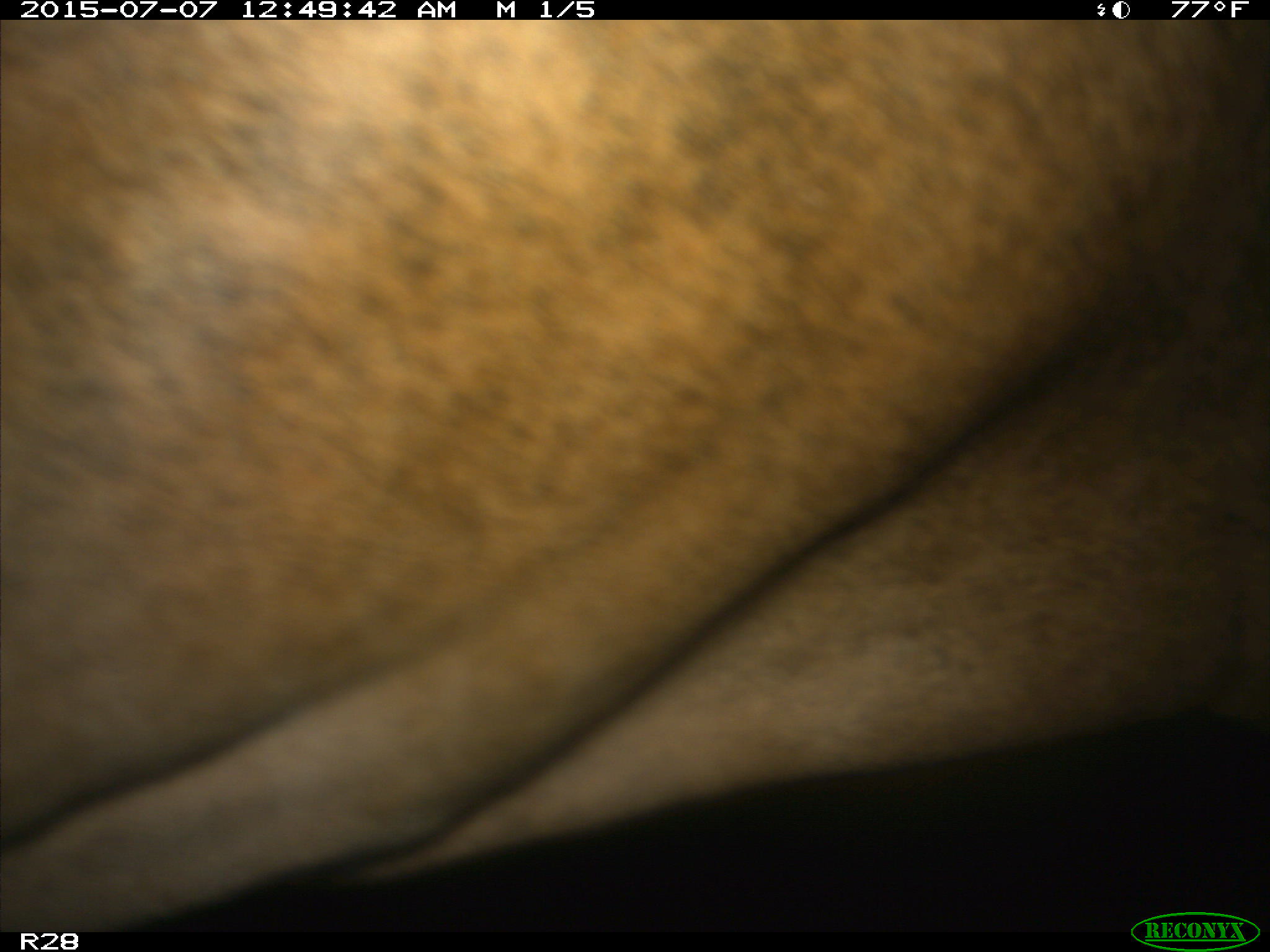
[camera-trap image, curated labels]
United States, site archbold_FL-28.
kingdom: Animalia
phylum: Chordata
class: Mammalia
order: Artiodactyla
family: Bovidae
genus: Bos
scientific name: Bos taurus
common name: domestic cow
Bos taurus (domestic cow).